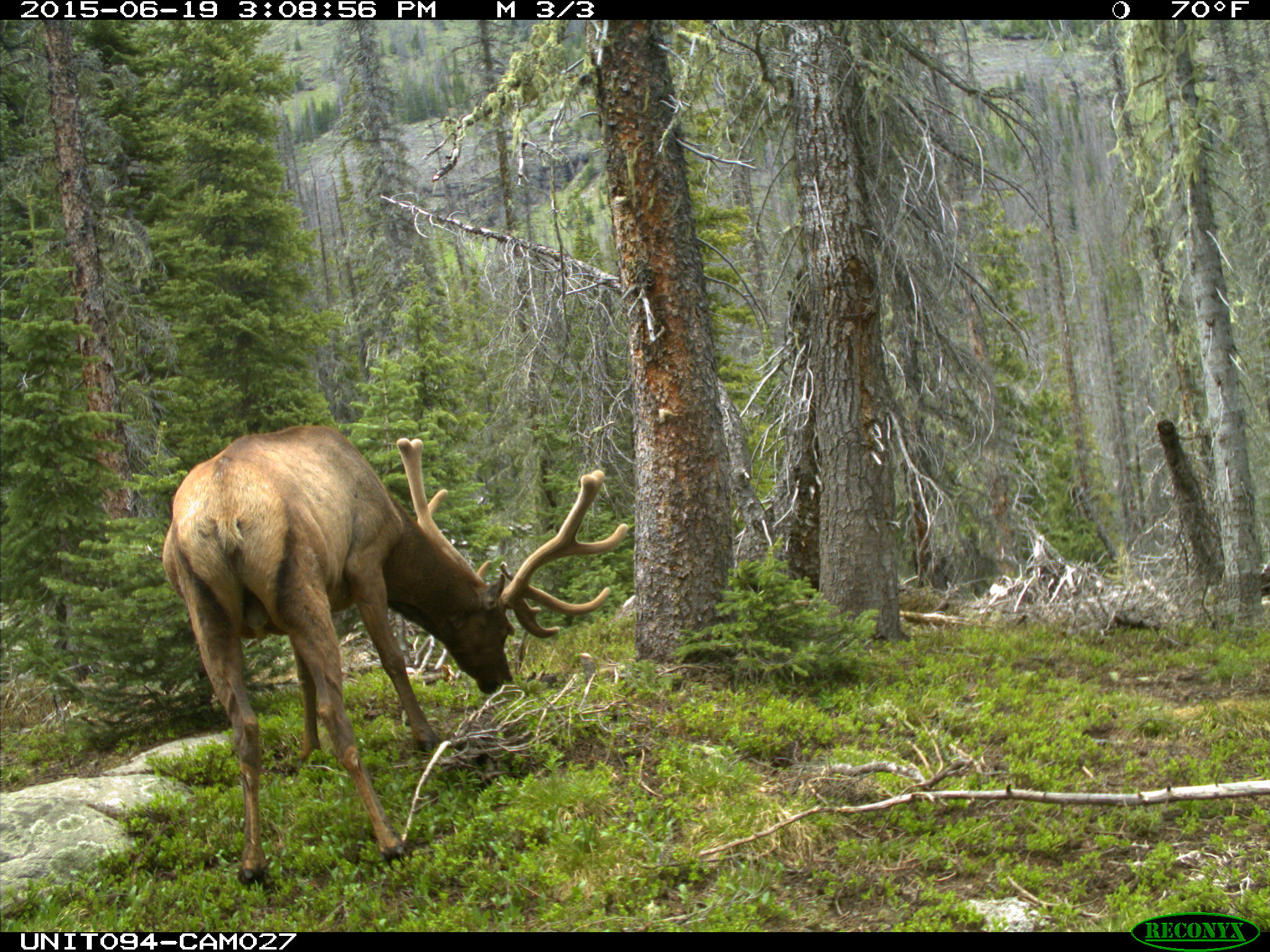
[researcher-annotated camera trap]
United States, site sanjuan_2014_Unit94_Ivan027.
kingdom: Animalia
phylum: Chordata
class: Mammalia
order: Artiodactyla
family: Cervidae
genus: Cervus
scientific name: Cervus elaphus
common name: red deer